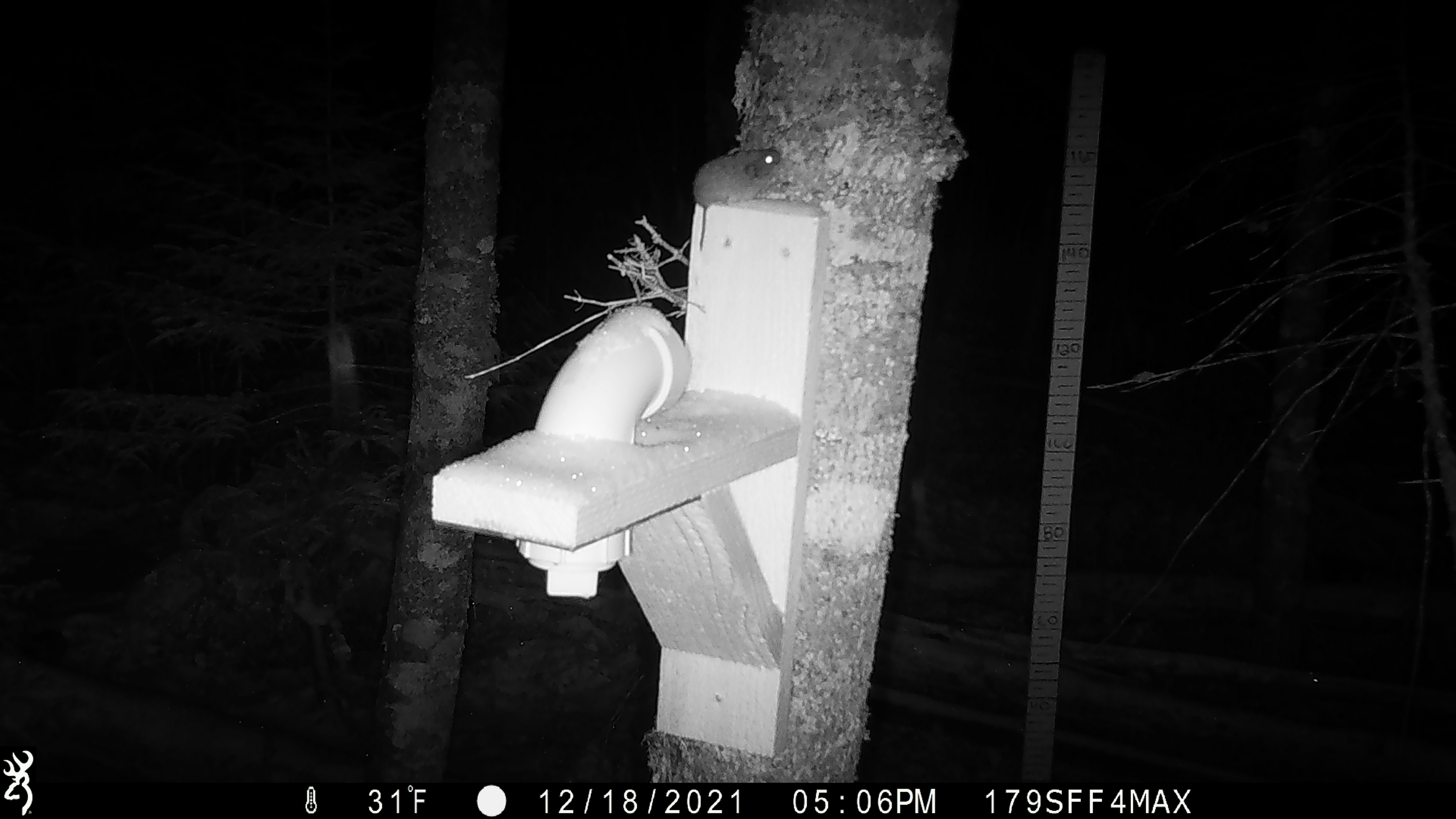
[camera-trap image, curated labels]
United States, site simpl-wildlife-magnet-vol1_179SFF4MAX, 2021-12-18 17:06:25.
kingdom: Animalia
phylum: Chordata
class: Mammalia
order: Rodentia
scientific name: Rodentia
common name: mouse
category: mouse sp.